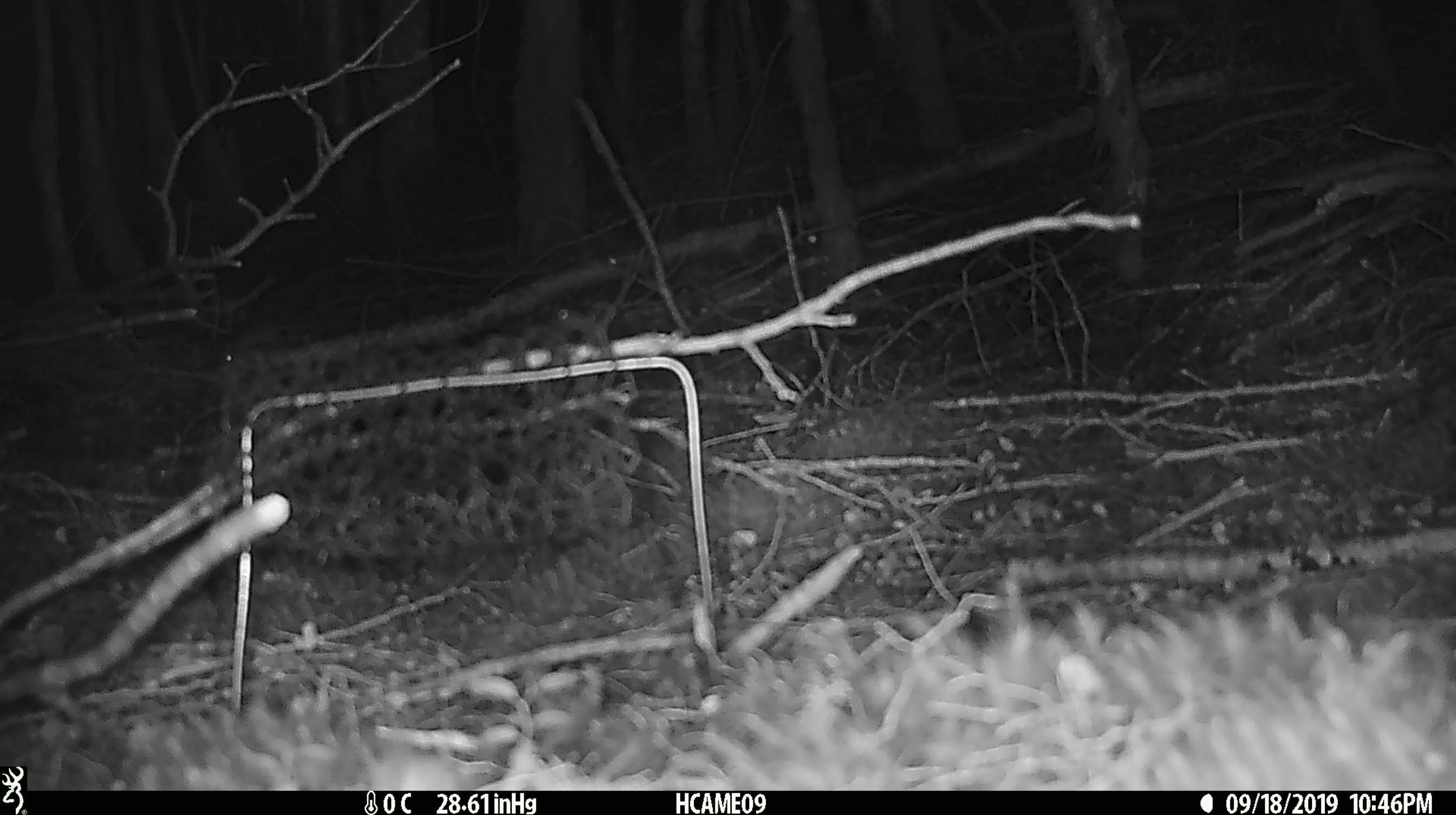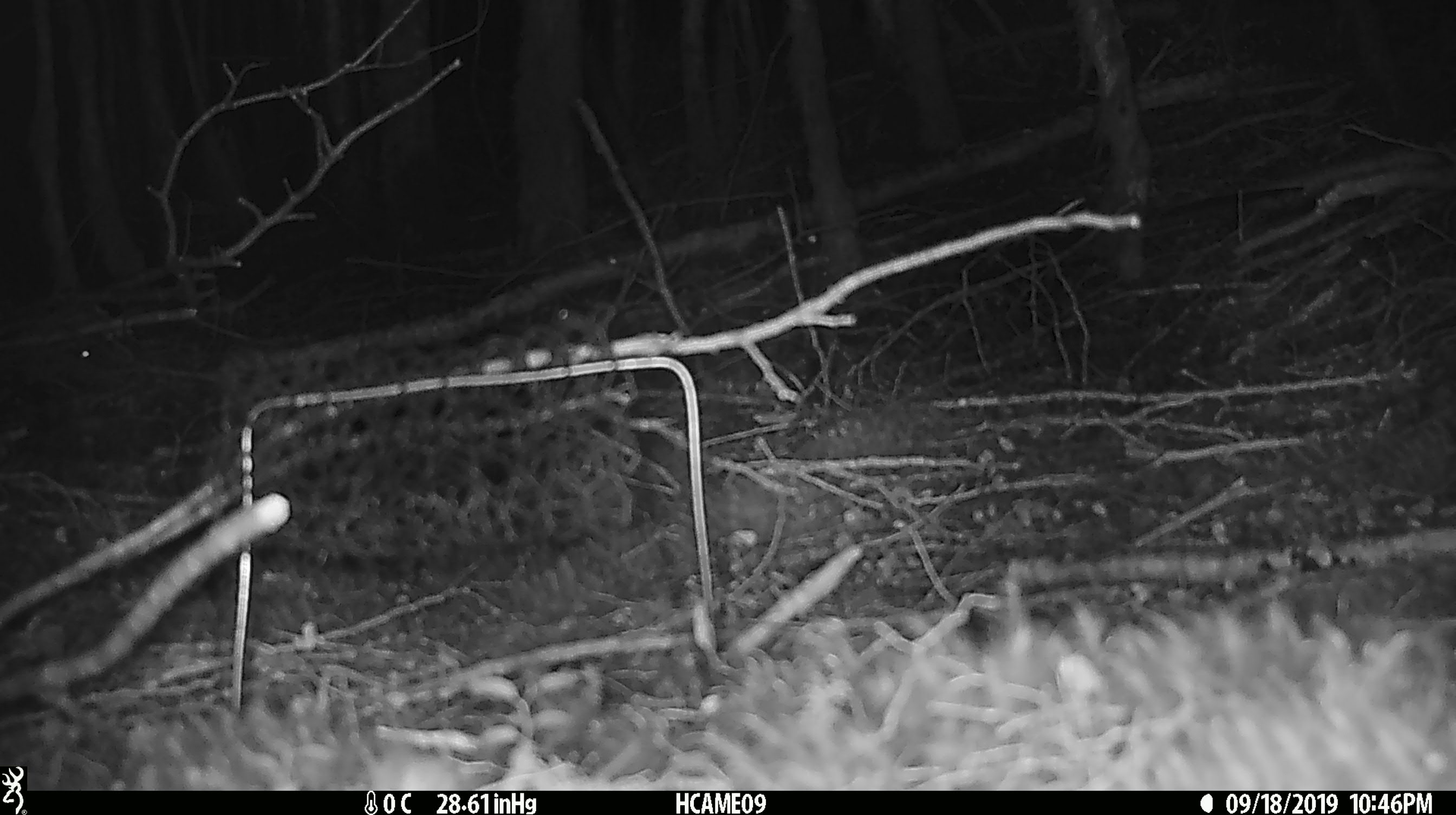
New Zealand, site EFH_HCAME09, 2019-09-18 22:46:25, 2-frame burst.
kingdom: Animalia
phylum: Chordata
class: Mammalia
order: Rodentia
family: Muridae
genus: Mus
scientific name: Mus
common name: mouse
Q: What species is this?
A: Mouse (Mus).